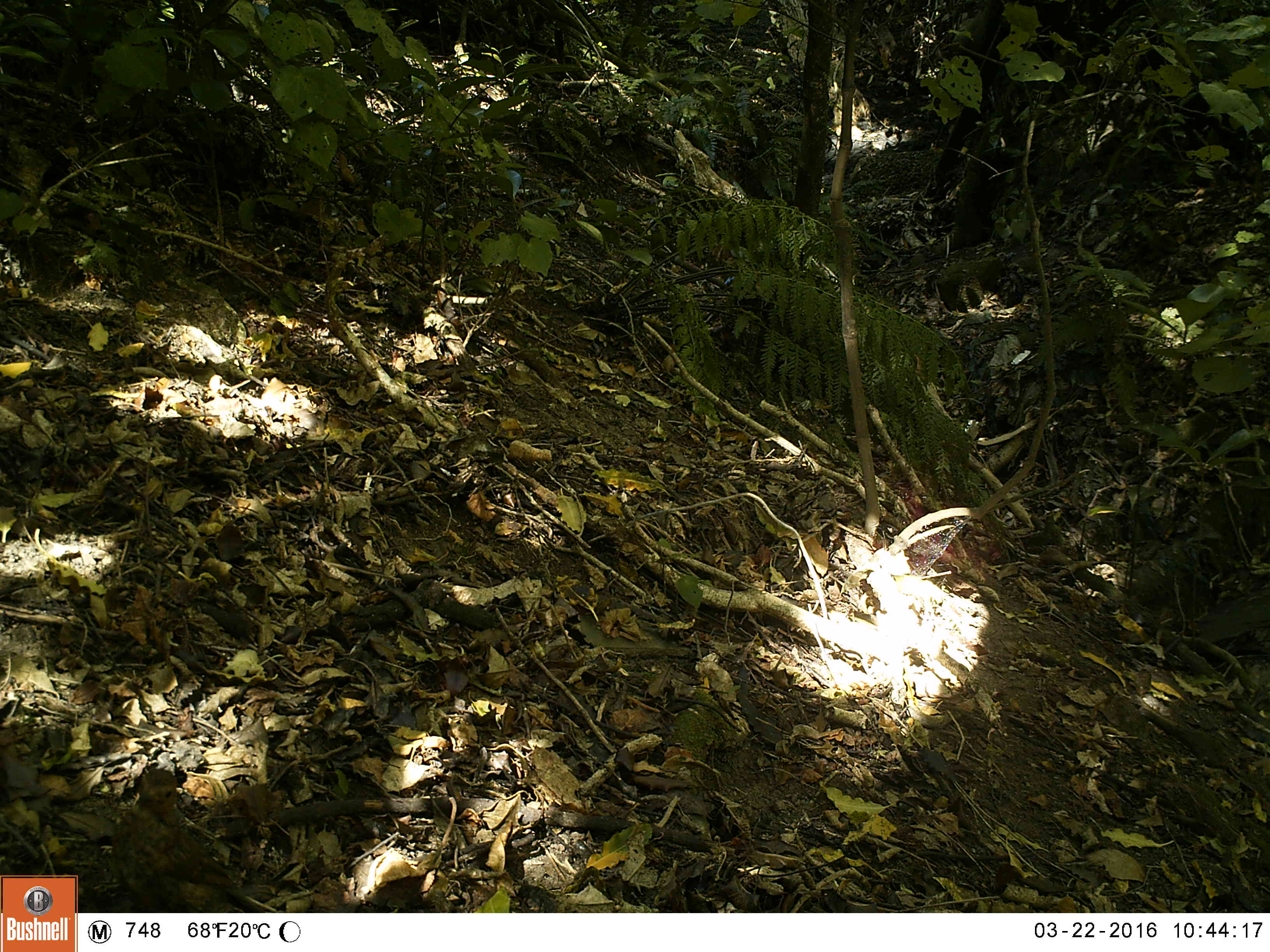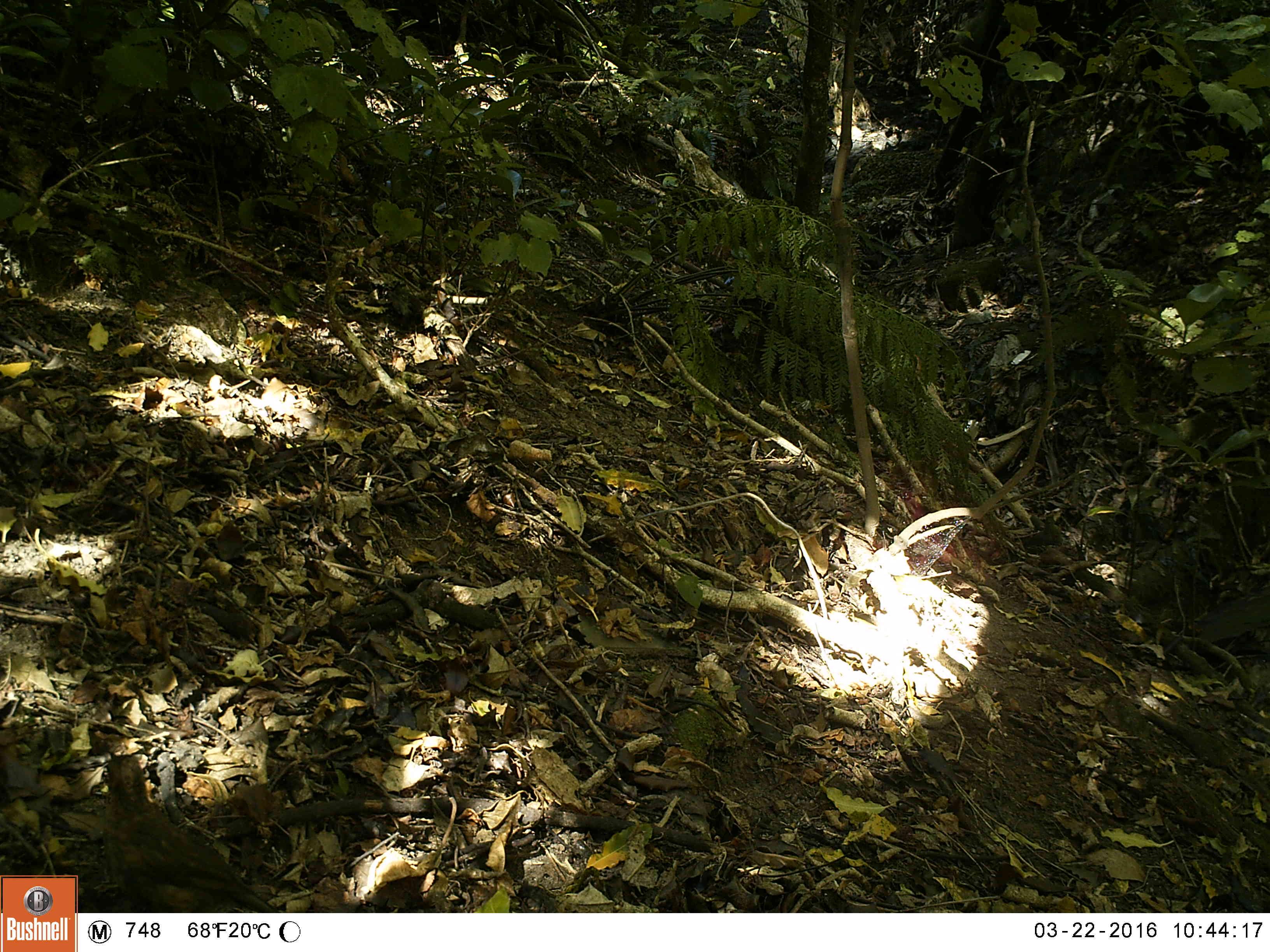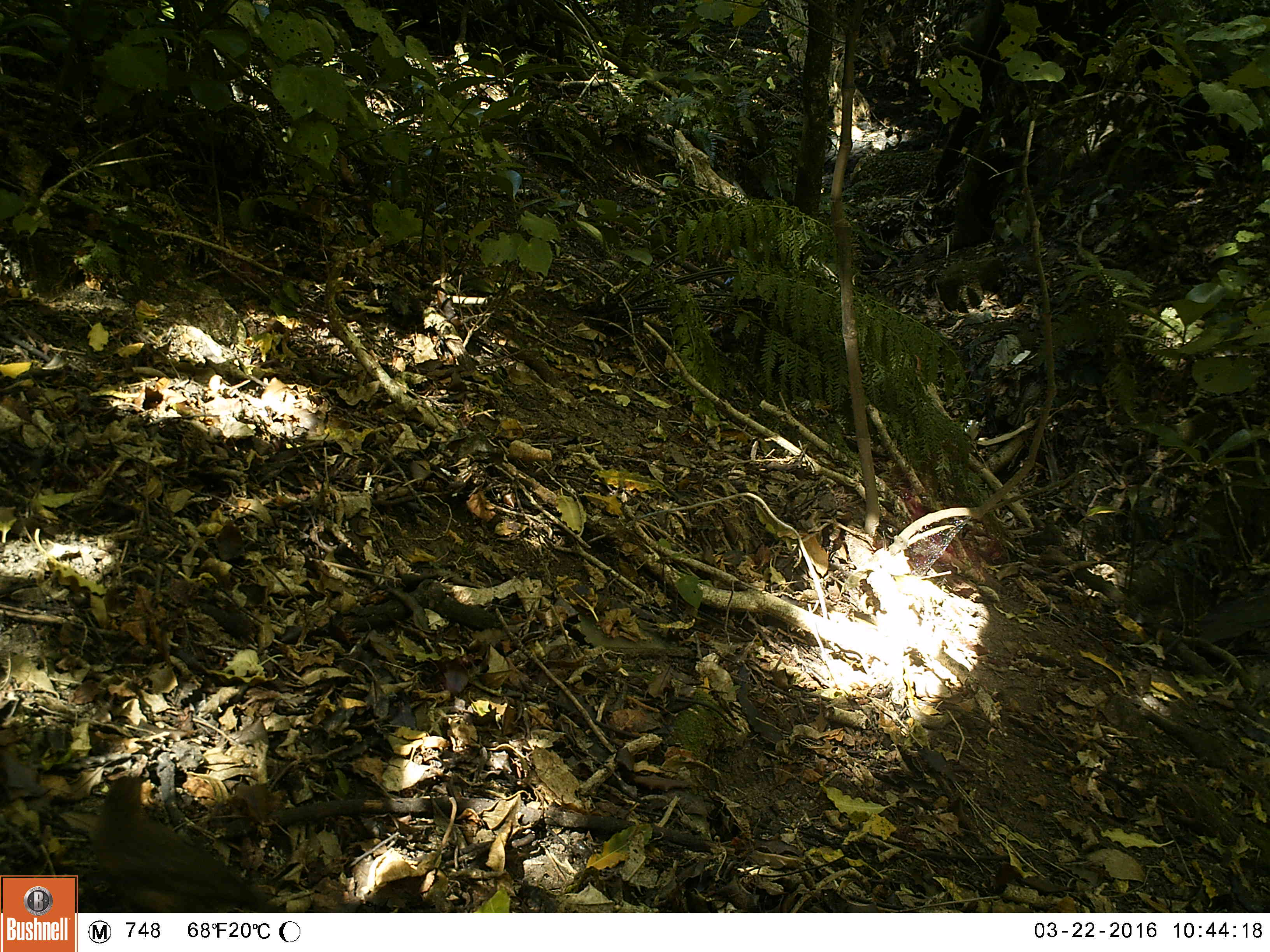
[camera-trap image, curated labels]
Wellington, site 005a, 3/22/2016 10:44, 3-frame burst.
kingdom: Animalia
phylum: Chordata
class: Aves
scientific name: Aves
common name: bird